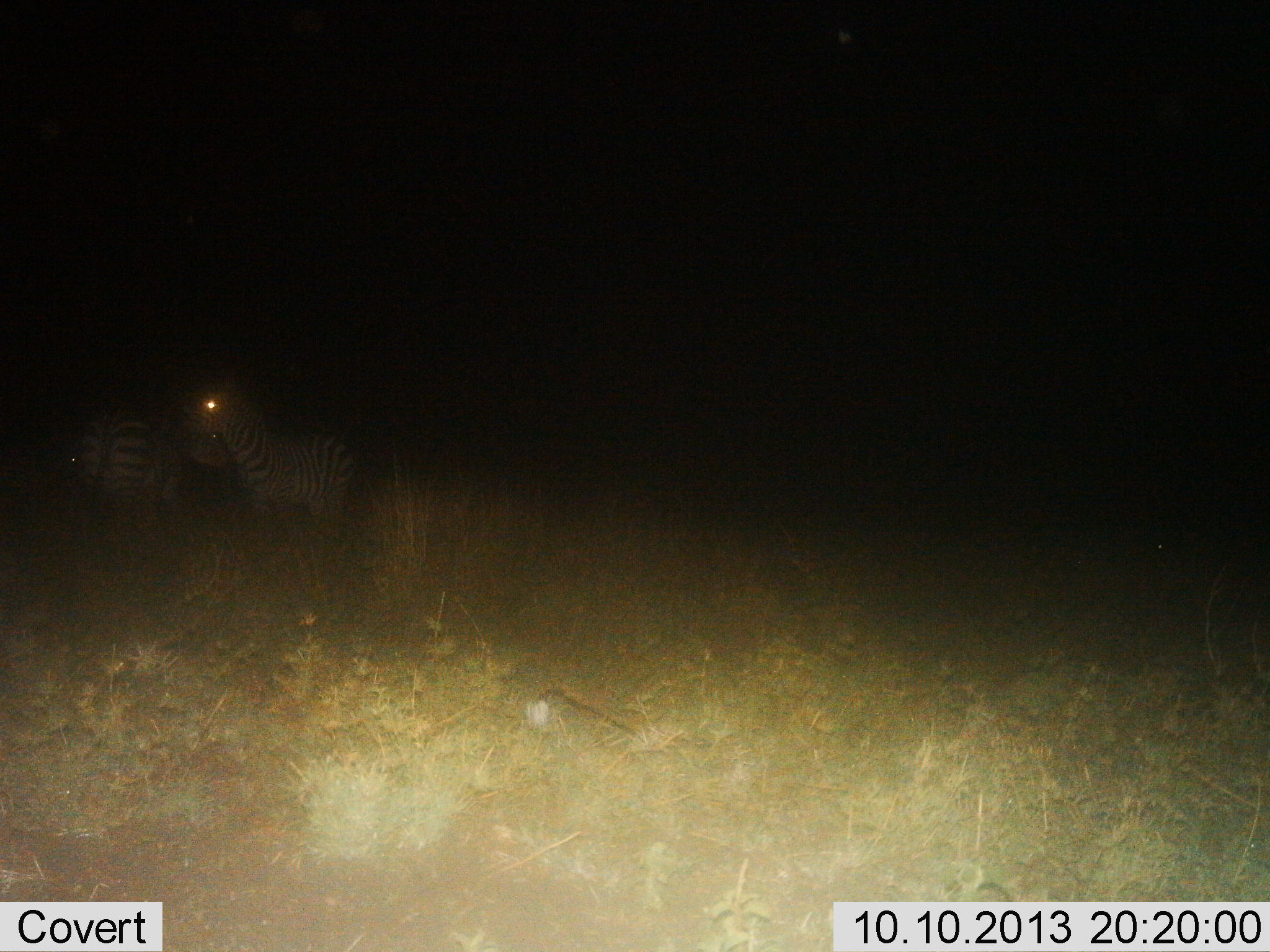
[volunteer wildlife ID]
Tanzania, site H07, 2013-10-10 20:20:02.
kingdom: Animalia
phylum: Chordata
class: Mammalia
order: Perissodactyla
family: Equidae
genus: Equus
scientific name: Equus quagga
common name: plains zebra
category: zebra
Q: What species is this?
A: Zebra (plains zebra) (Equus quagga).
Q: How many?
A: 2.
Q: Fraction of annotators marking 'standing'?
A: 89%.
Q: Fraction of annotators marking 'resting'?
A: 0%.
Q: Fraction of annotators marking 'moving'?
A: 0%.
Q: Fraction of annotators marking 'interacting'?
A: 6%.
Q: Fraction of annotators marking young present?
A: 0%.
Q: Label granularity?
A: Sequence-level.